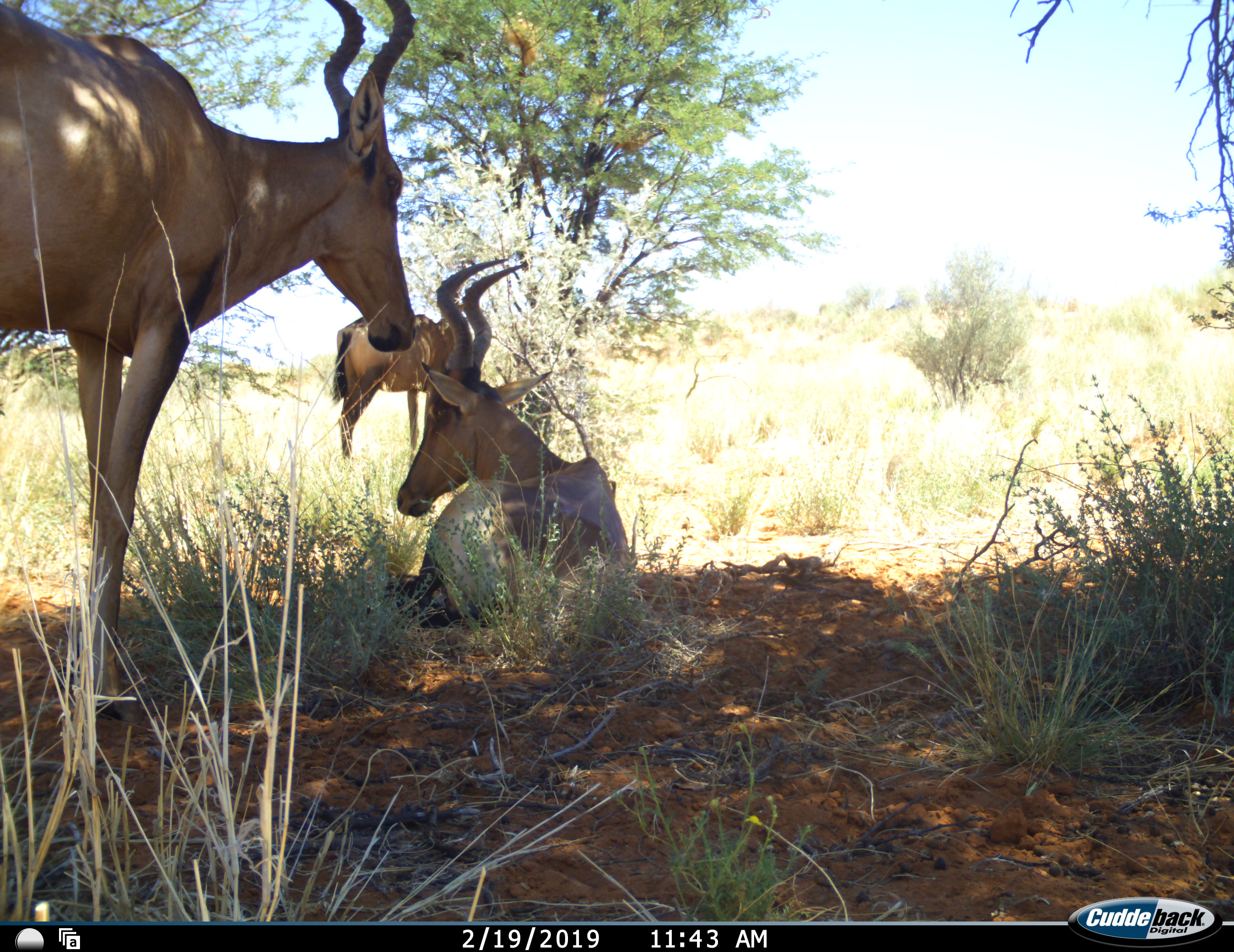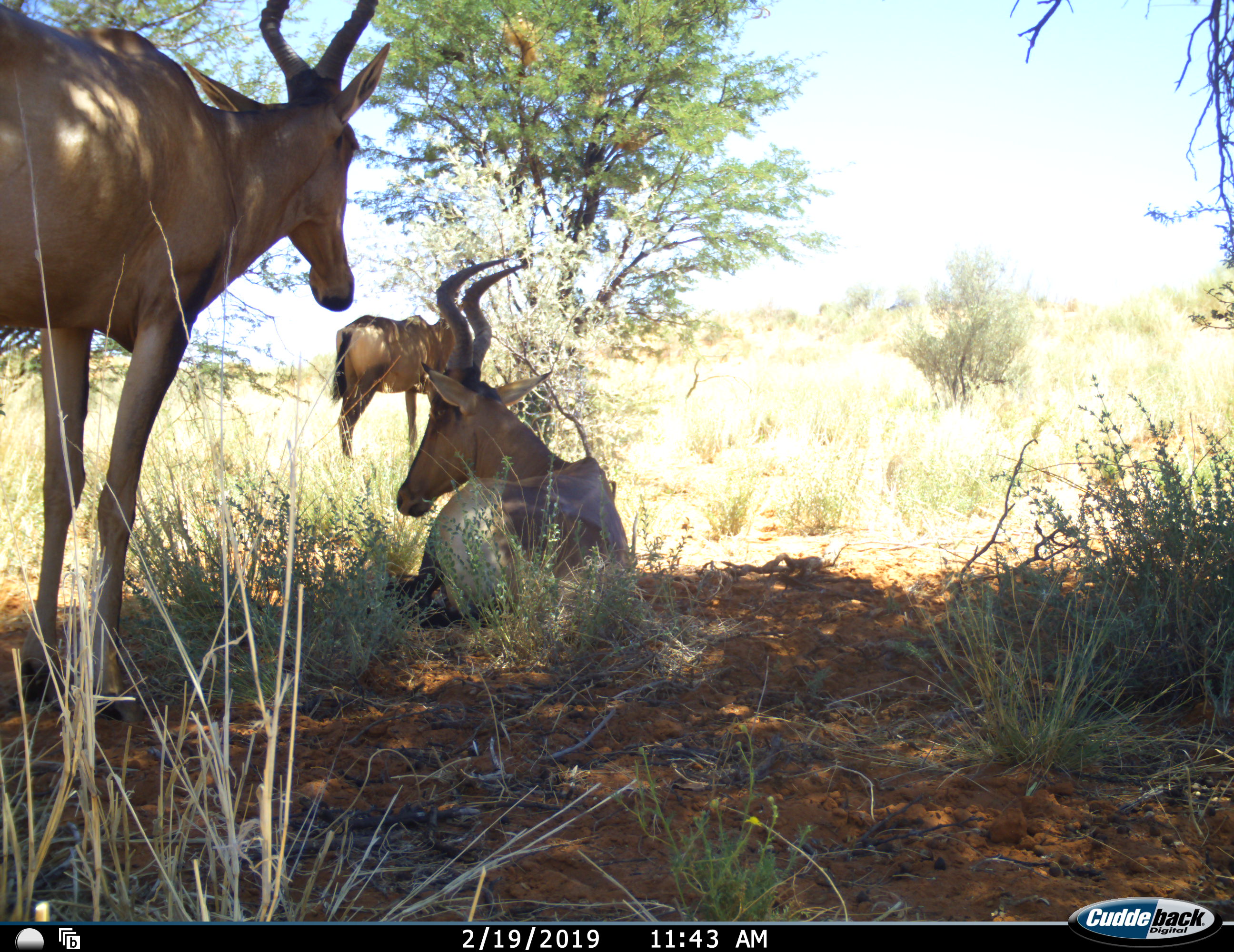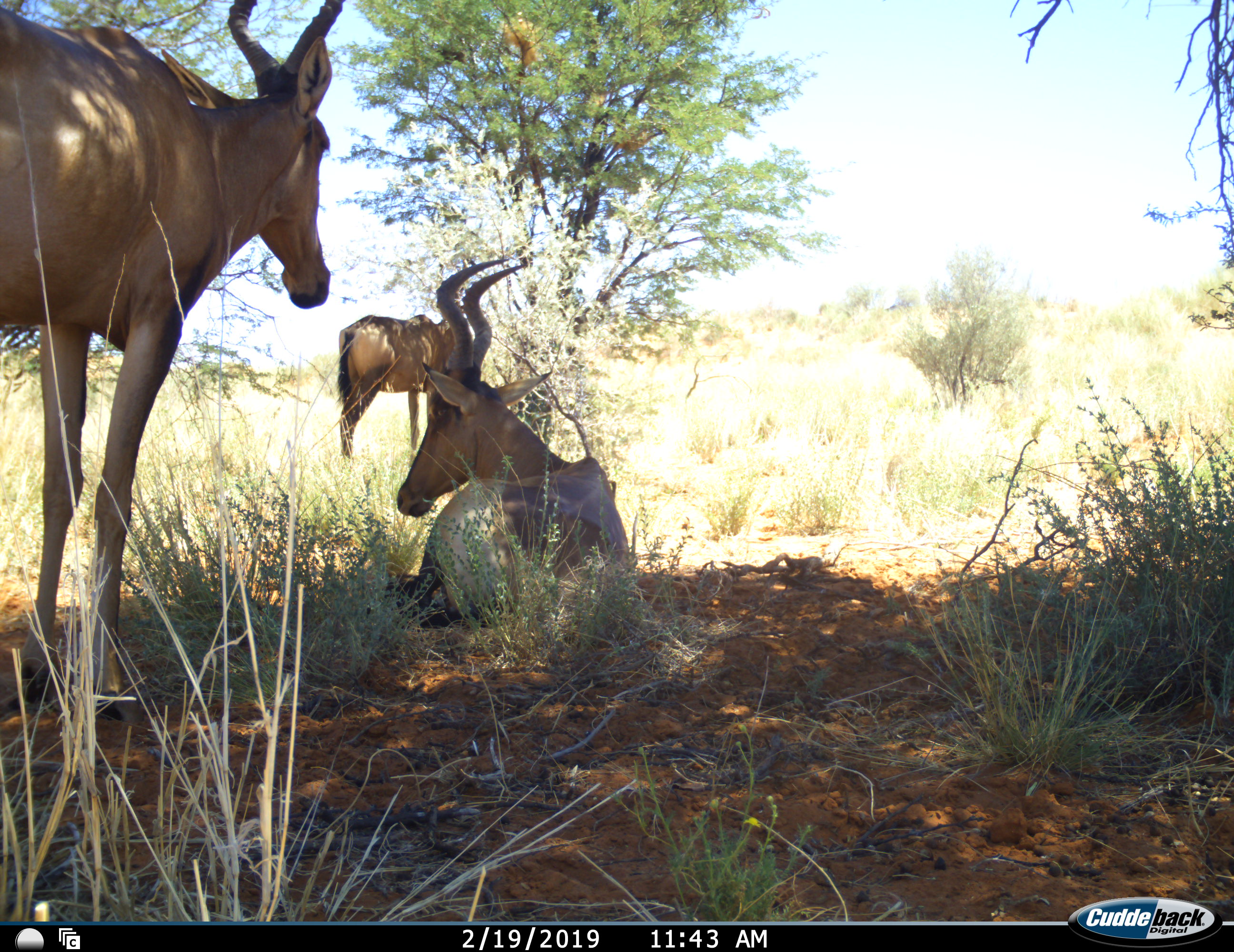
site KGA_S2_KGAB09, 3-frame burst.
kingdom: Animalia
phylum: Chordata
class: Mammalia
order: Artiodactyla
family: Bovidae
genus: Alcelaphus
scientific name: Alcelaphus buselaphus caama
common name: red hartebeest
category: hartebeestred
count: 3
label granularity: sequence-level